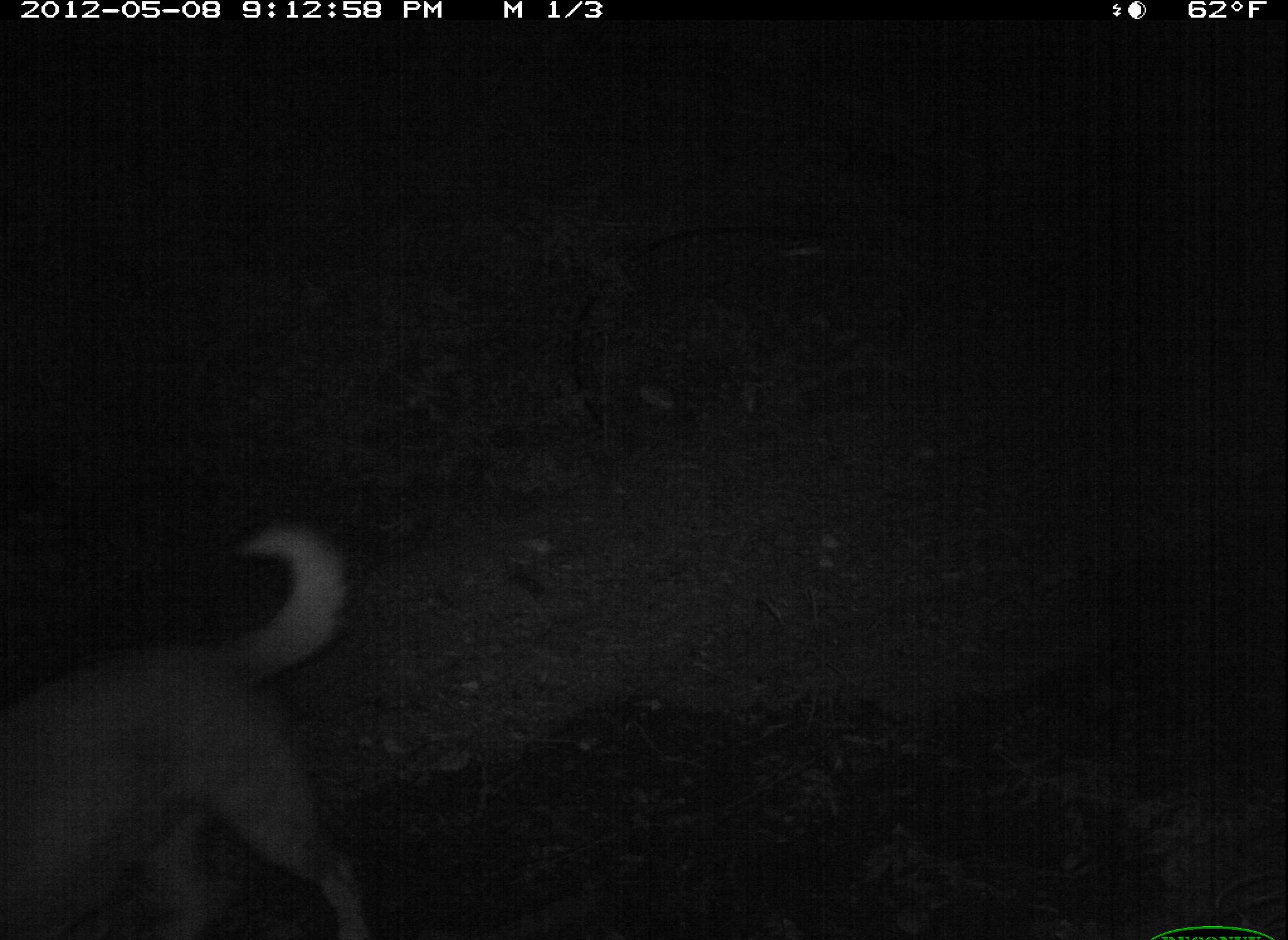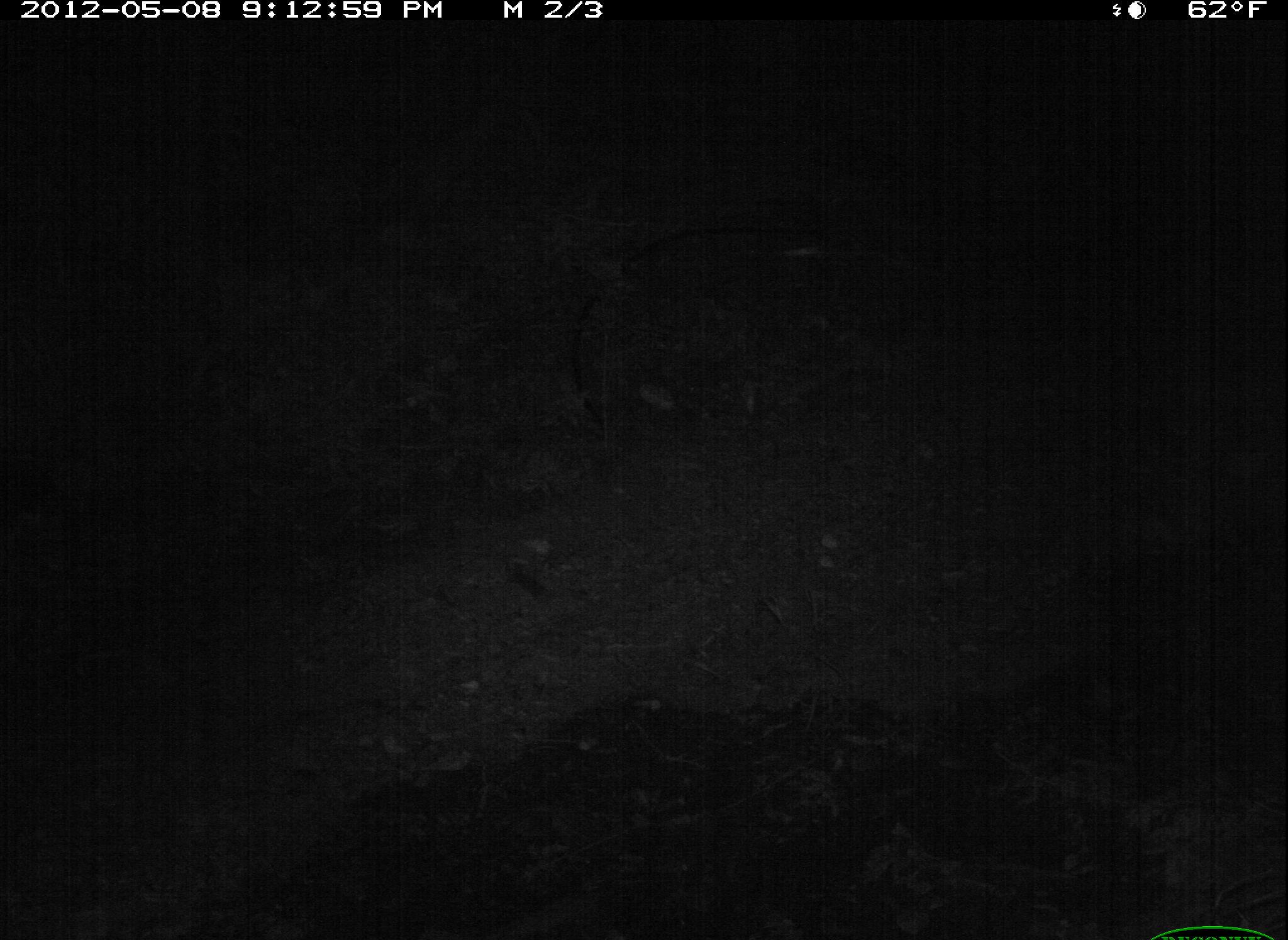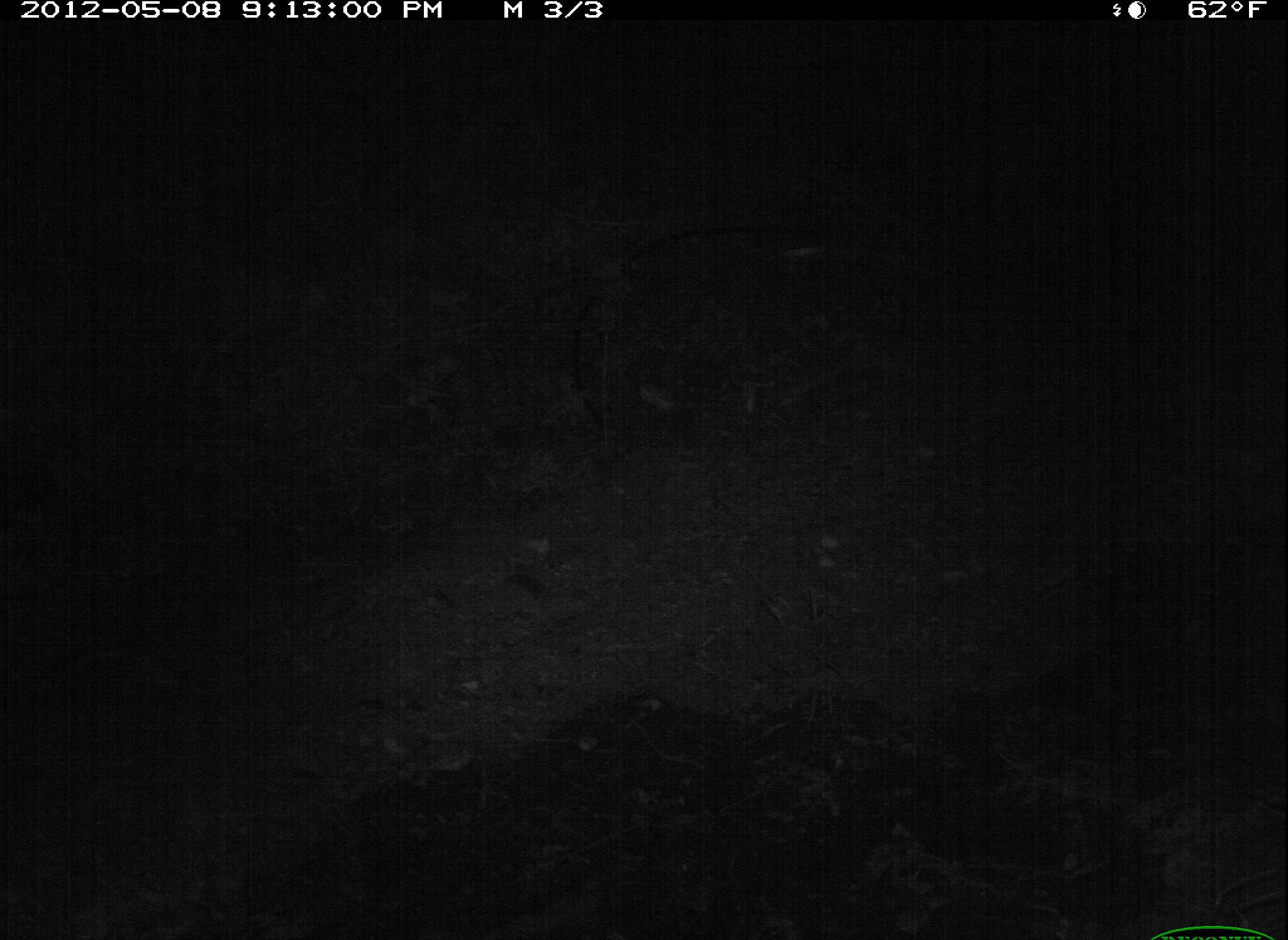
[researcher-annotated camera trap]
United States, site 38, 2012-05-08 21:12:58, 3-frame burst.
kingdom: Animalia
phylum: Chordata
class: Mammalia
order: Carnivora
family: Canidae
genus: Canis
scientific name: Canis familiaris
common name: domestic dog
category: dog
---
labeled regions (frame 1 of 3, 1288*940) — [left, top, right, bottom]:
dog: [2, 498, 478, 940]